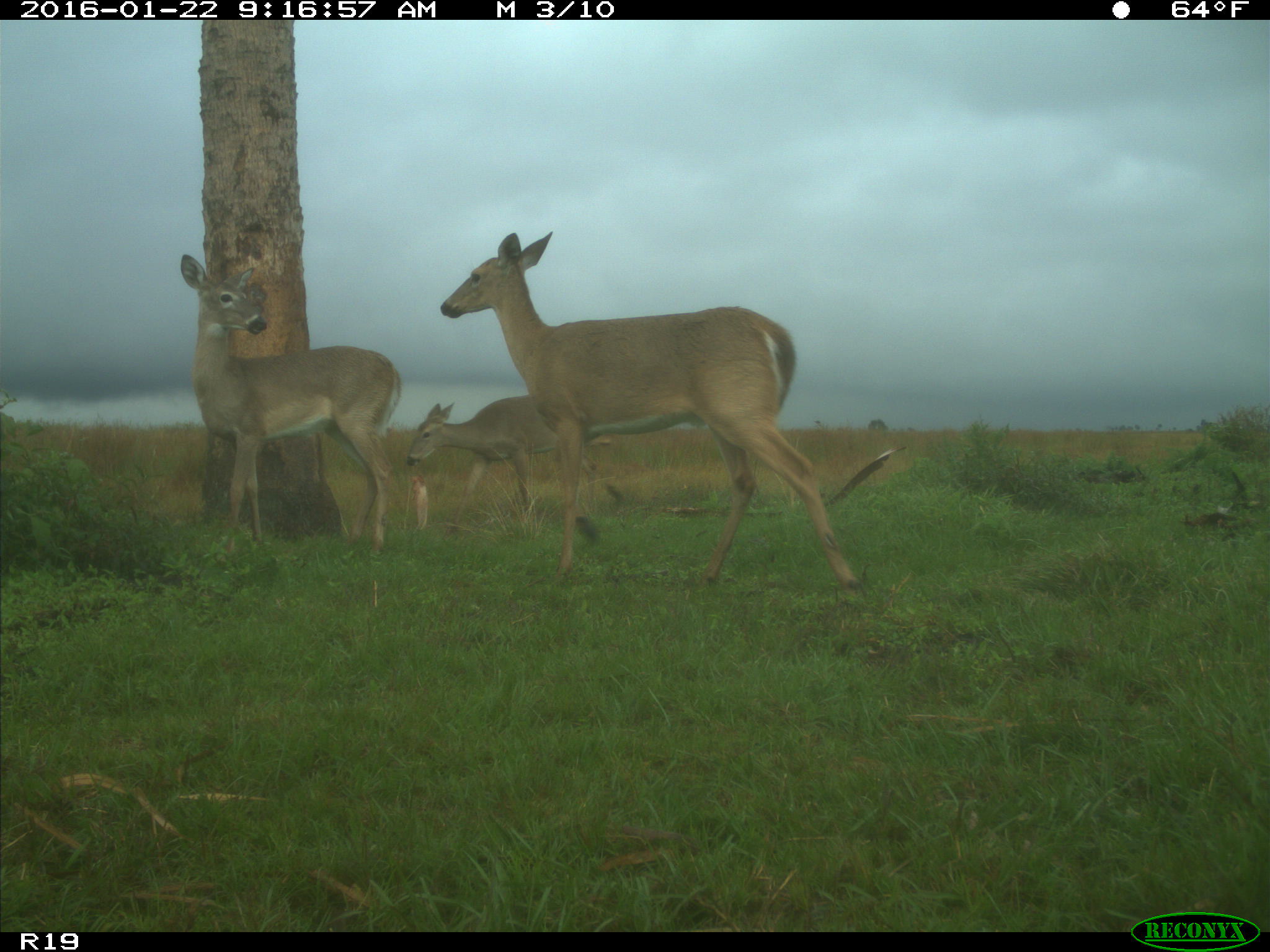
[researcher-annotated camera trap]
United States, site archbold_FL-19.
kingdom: Animalia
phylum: Chordata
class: Mammalia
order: Artiodactyla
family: Cervidae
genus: Odocoileus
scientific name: Odocoileus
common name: deer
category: unidentified deer